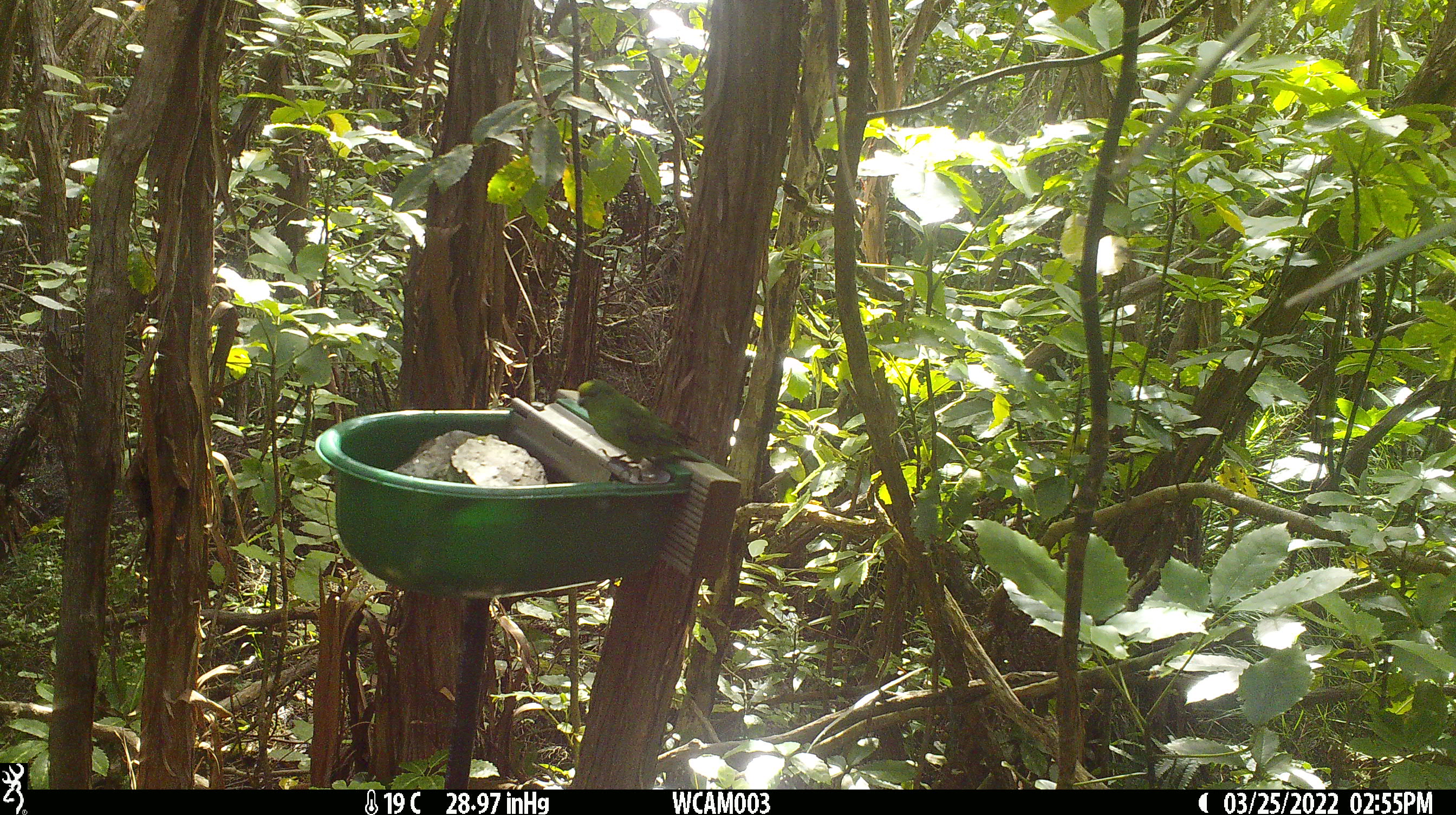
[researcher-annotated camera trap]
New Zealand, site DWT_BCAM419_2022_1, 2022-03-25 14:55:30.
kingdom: Animalia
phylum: Chordata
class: Aves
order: Psittaciformes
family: Psittaculidae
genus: Cyanoramphus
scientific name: Cyanoramphus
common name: parakeet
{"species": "parakeet (Cyanoramphus)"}